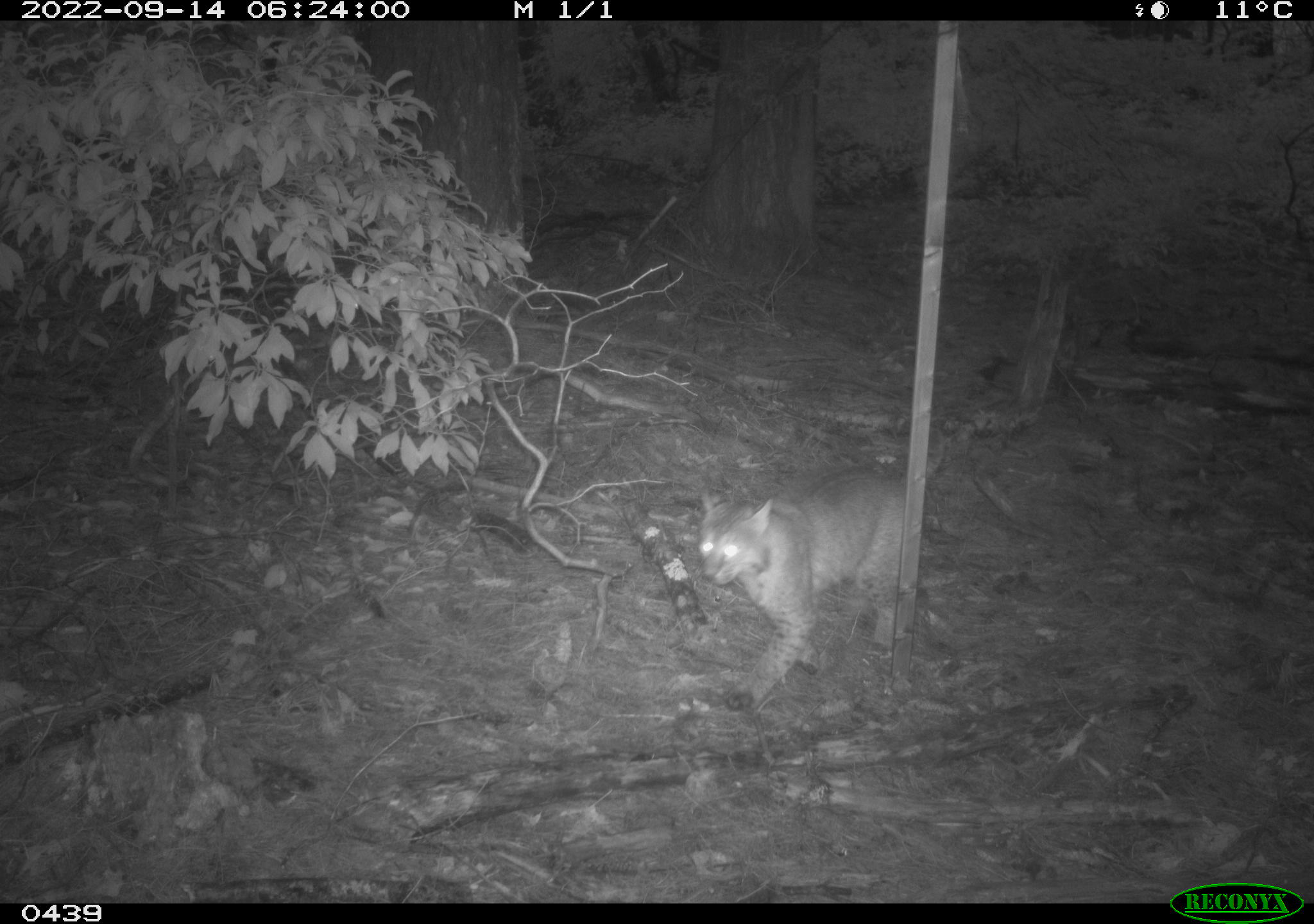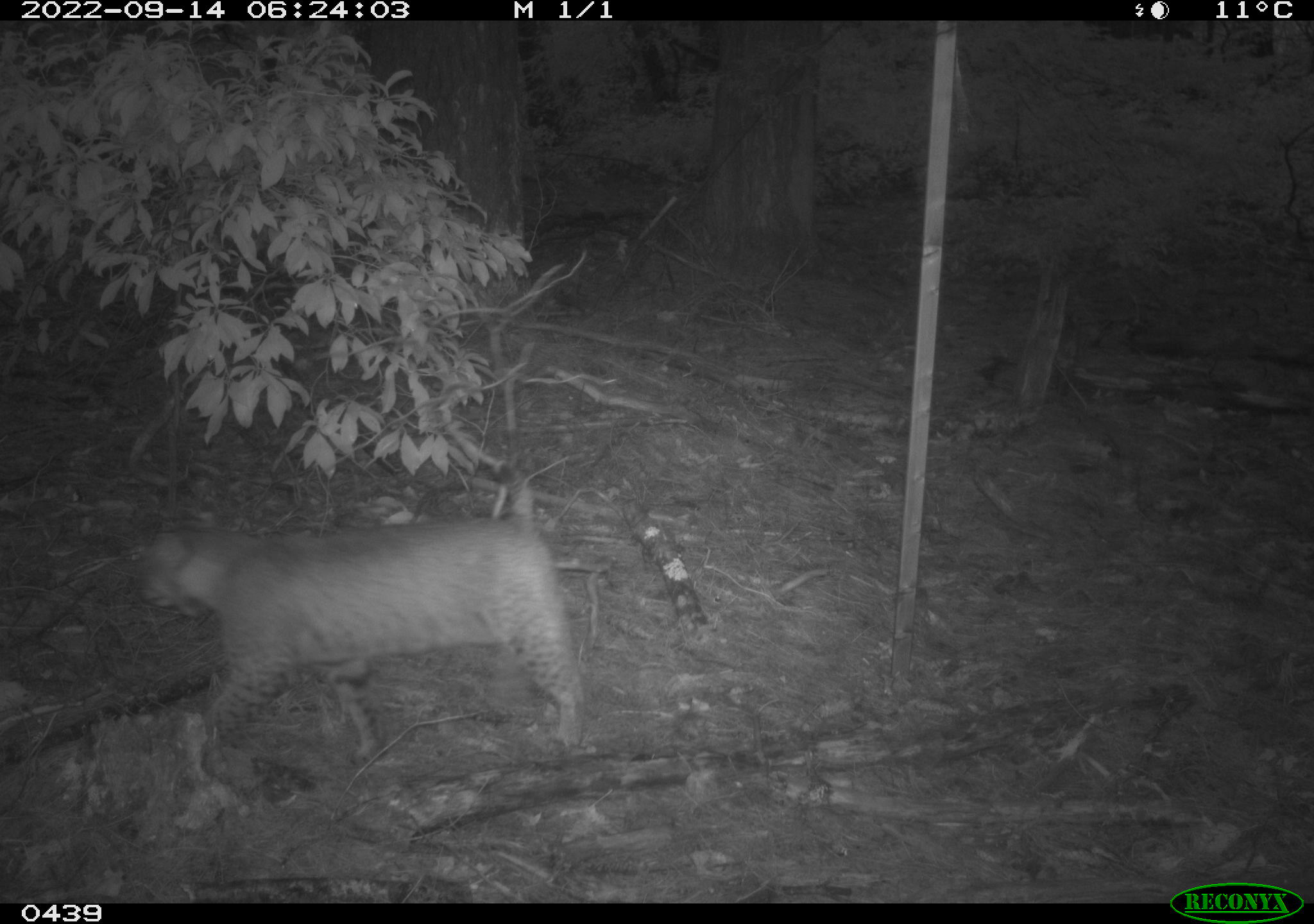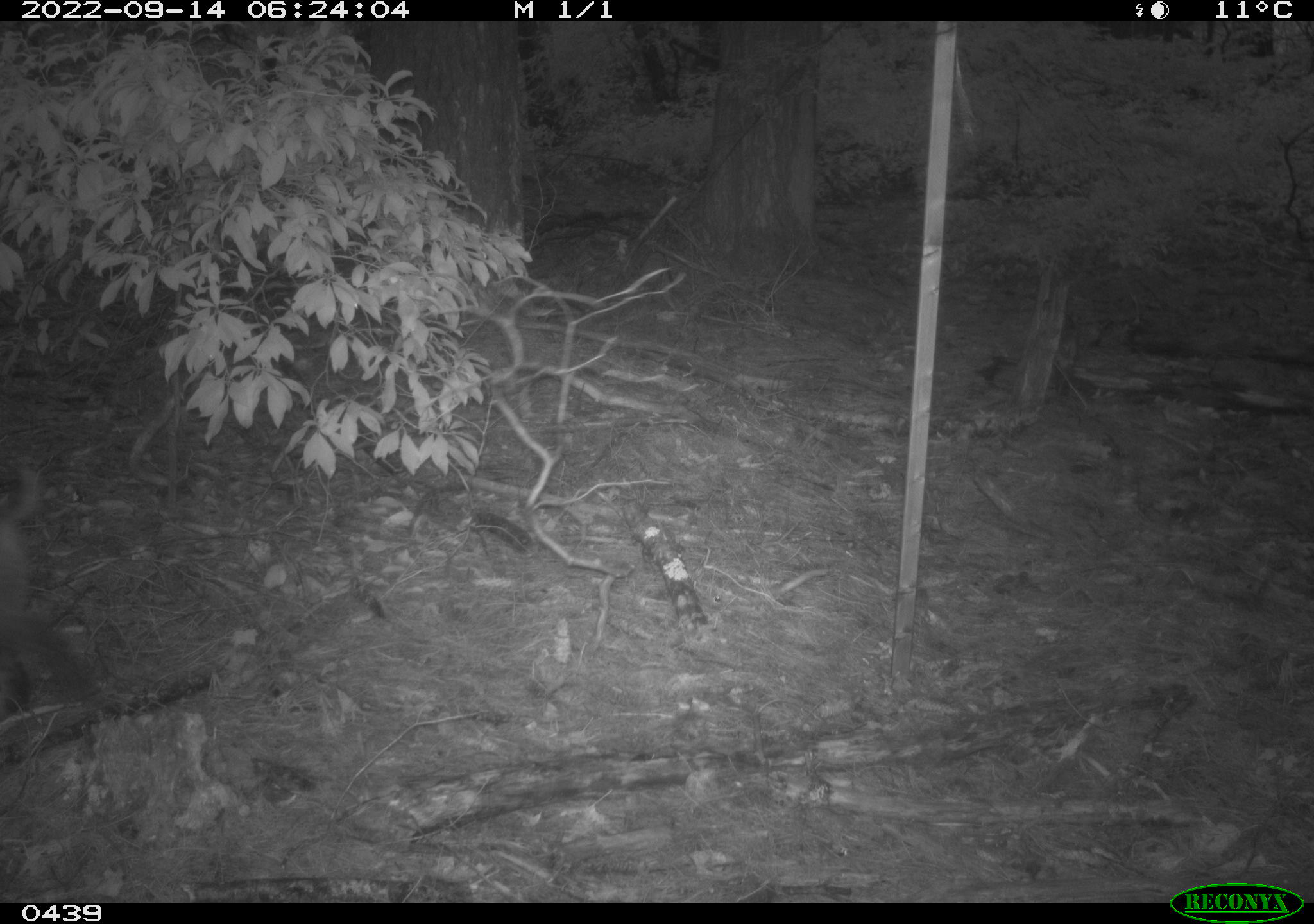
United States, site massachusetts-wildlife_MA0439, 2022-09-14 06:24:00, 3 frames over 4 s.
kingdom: Animalia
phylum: Chordata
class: Mammalia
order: Carnivora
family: Felidae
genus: Lynx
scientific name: Lynx rufus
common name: bobcat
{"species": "bobcat (Lynx rufus)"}